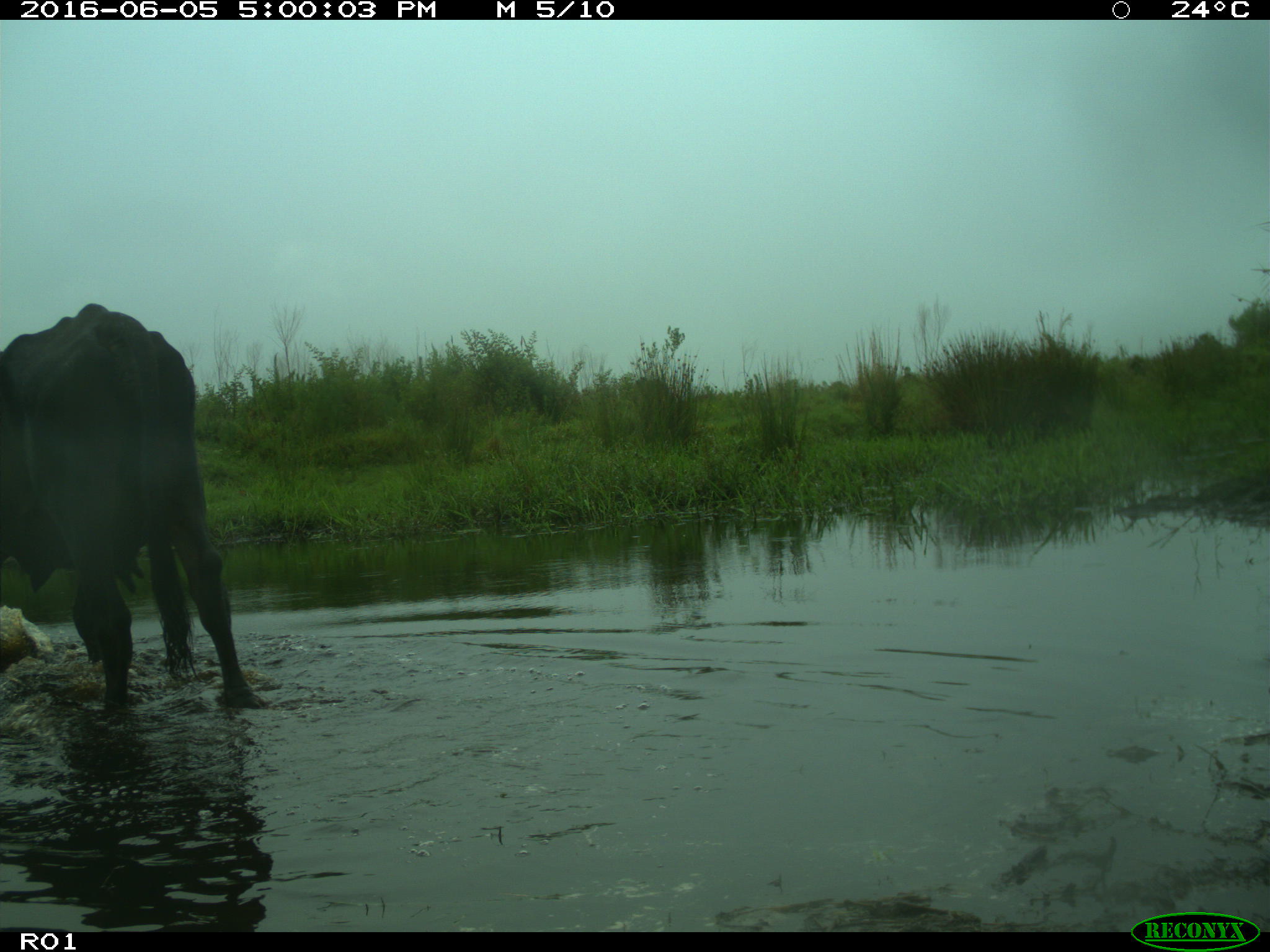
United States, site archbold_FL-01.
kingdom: Animalia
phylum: Chordata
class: Mammalia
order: Artiodactyla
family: Bovidae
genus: Bos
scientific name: Bos taurus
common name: domestic cow